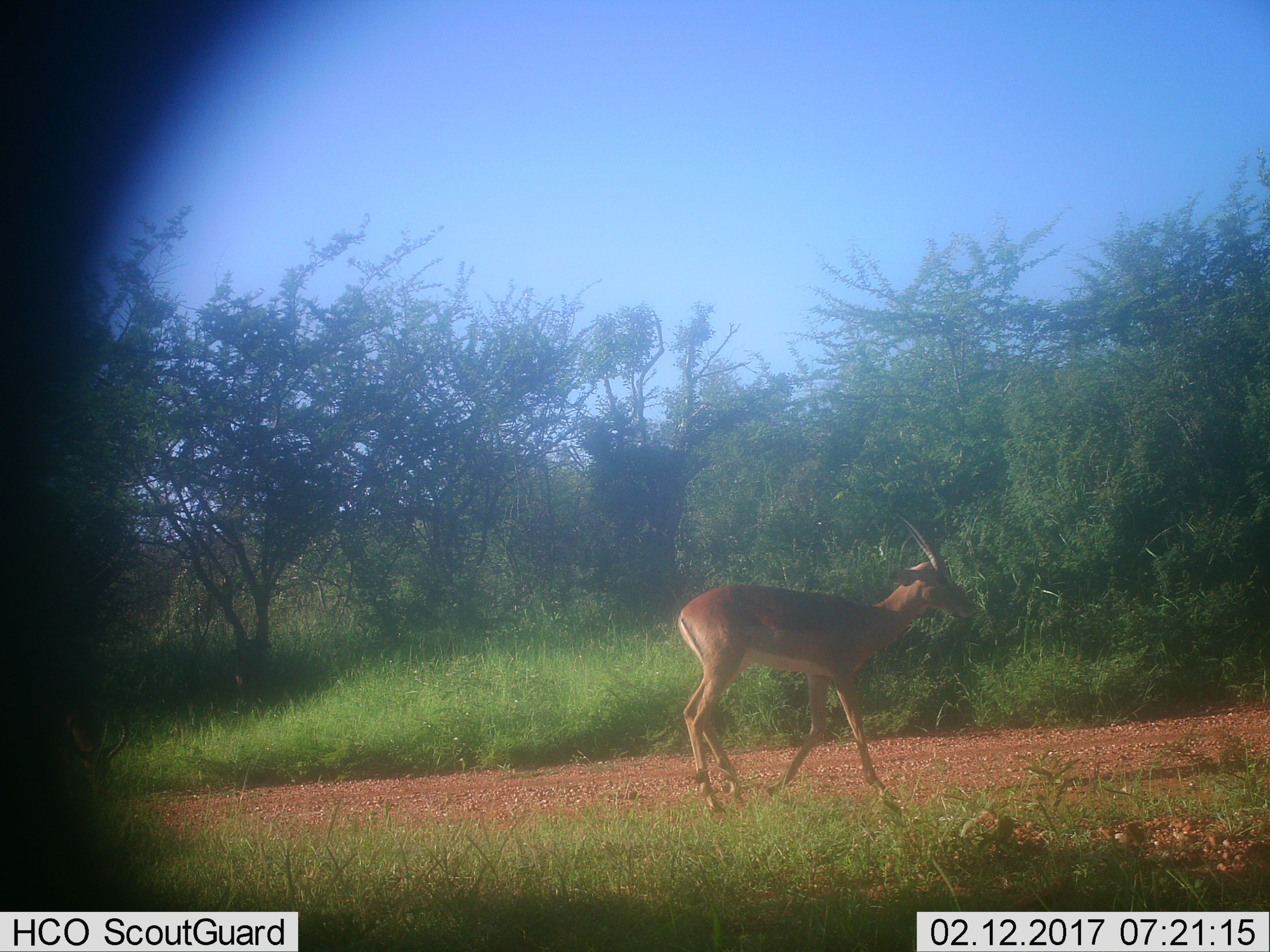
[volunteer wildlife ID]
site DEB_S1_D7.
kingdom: Animalia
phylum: Chordata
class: Mammalia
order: Artiodactyla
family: Bovidae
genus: Aepyceros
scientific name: Aepyceros melampus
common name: impala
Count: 1.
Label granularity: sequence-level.